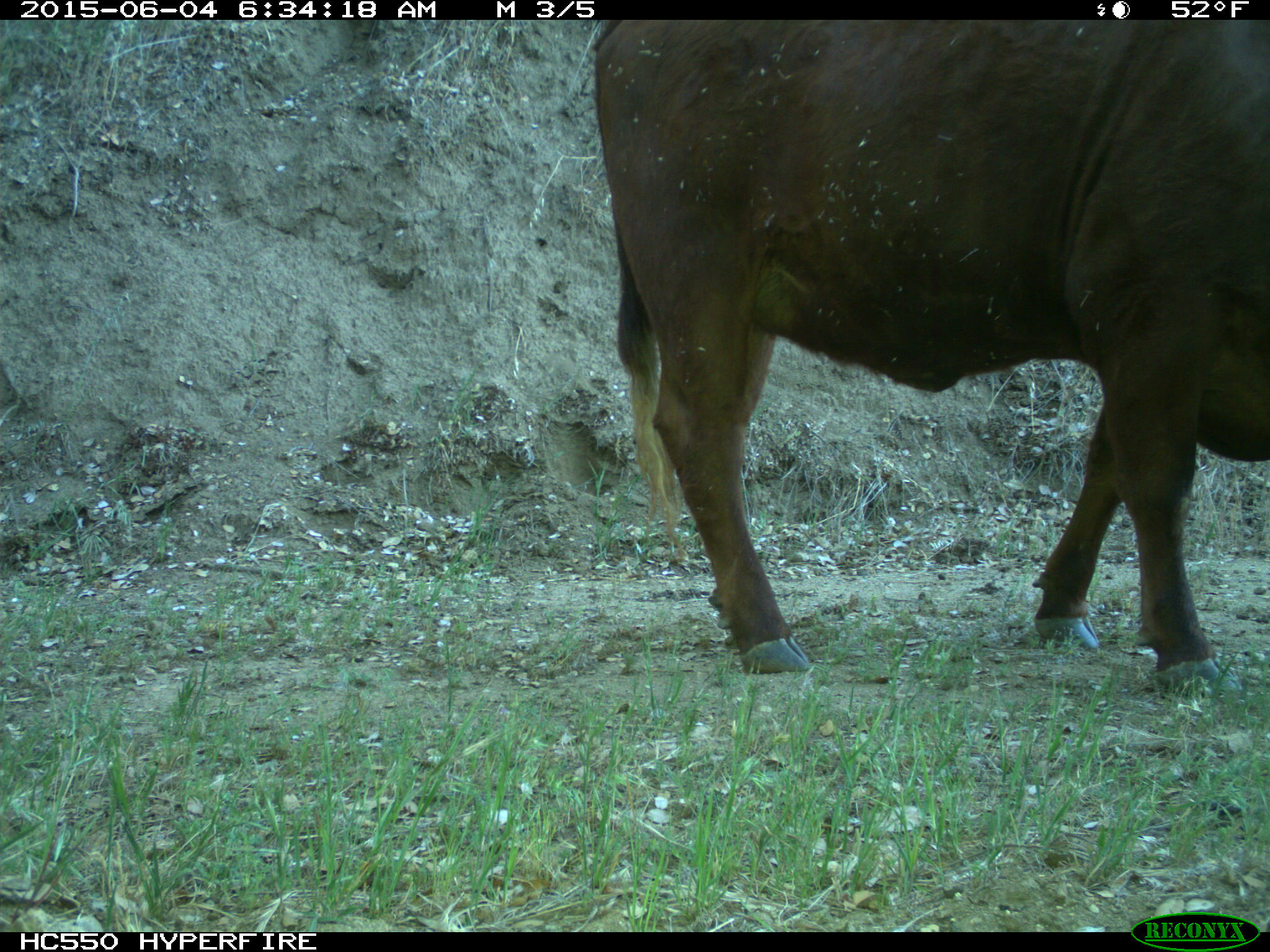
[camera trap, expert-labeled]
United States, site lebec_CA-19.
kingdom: Animalia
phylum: Chordata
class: Mammalia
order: Artiodactyla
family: Bovidae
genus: Bos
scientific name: Bos taurus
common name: domestic cow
Bos taurus (domestic cow).